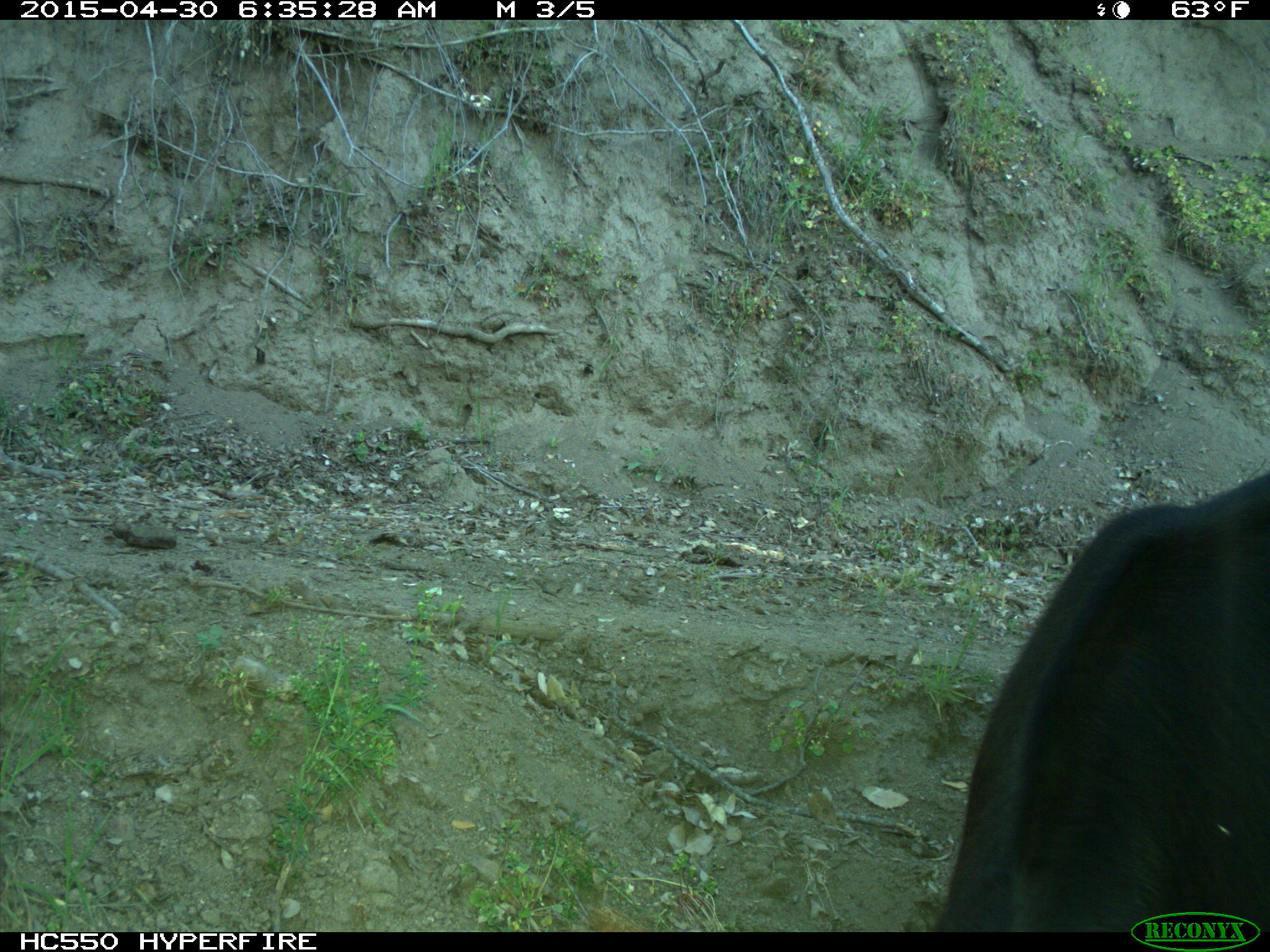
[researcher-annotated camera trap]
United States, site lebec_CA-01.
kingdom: Animalia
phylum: Chordata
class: Mammalia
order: Artiodactyla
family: Bovidae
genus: Bos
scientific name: Bos taurus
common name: domestic cow